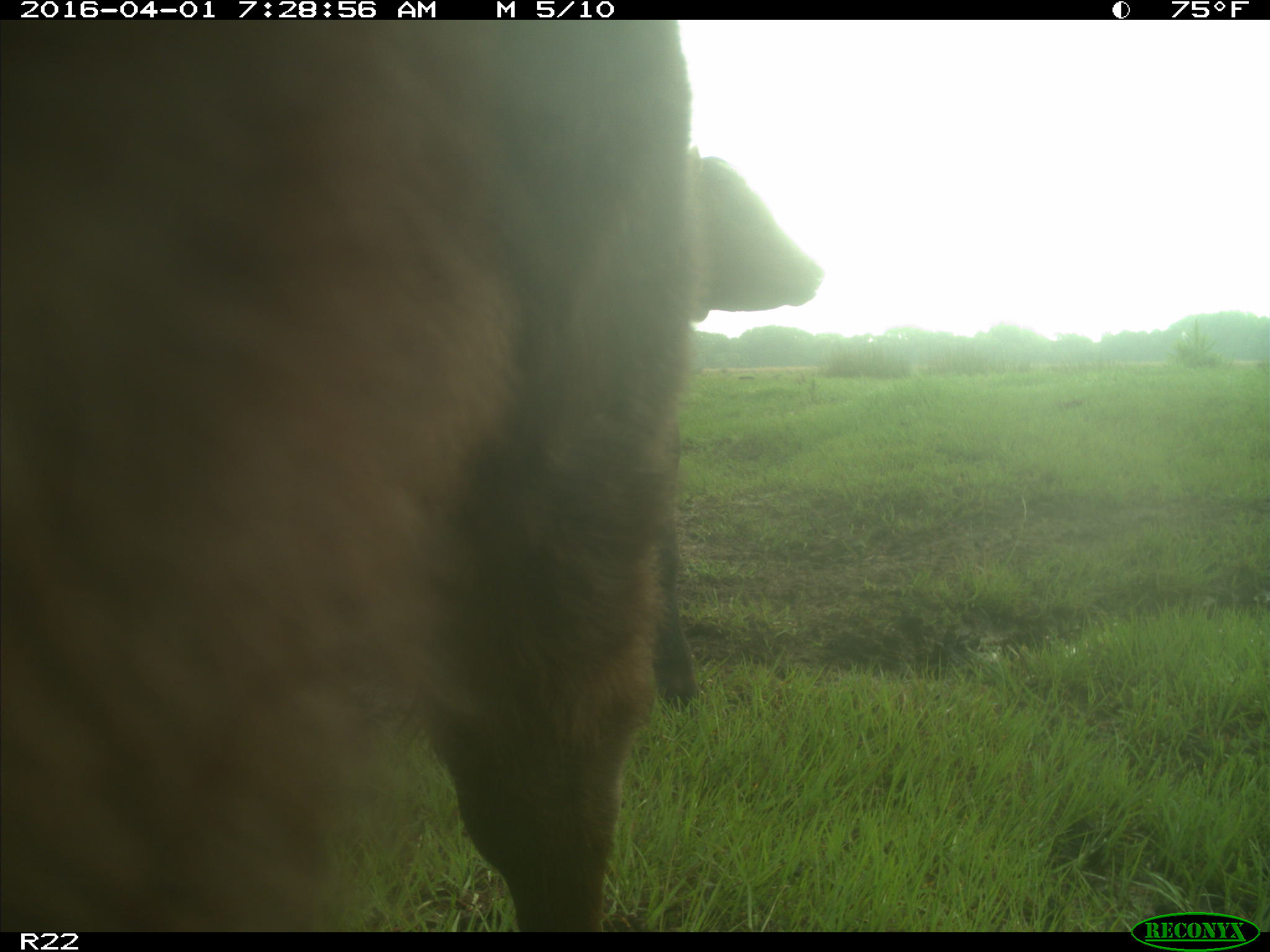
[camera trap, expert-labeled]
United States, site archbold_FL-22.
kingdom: Animalia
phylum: Chordata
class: Mammalia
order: Artiodactyla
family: Bovidae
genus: Bos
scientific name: Bos taurus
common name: domestic cow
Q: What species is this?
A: Bos taurus (domestic cow).